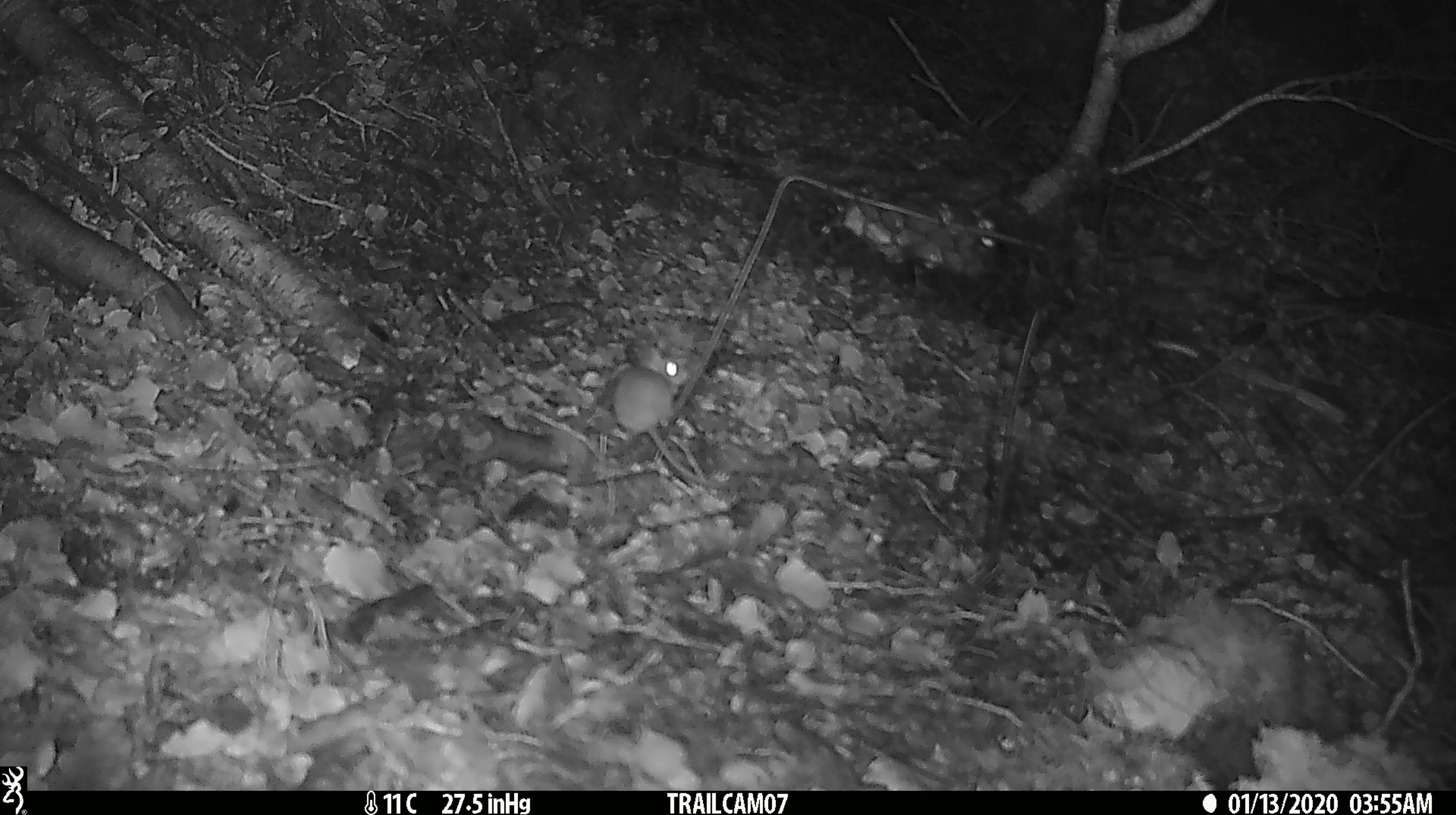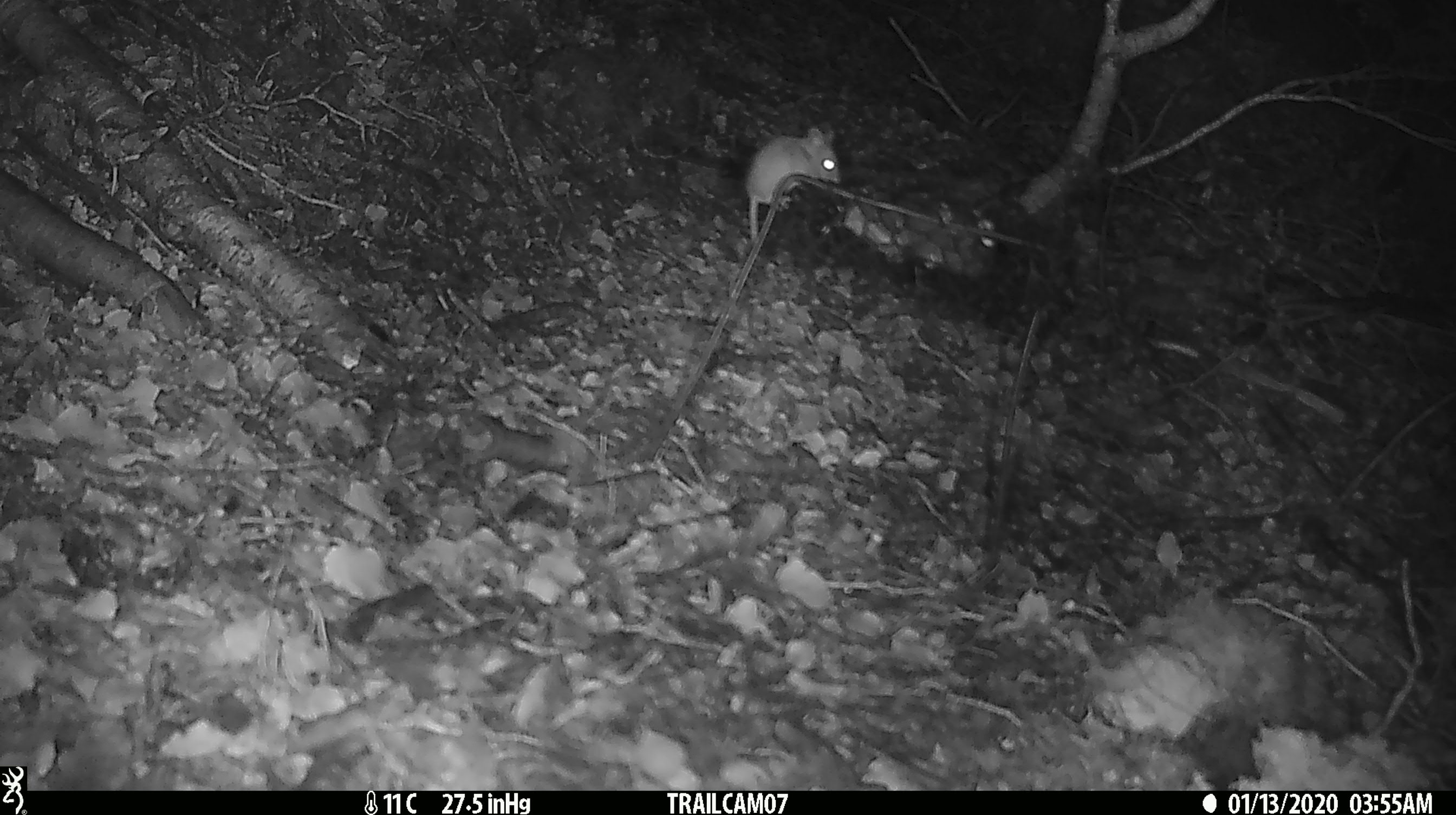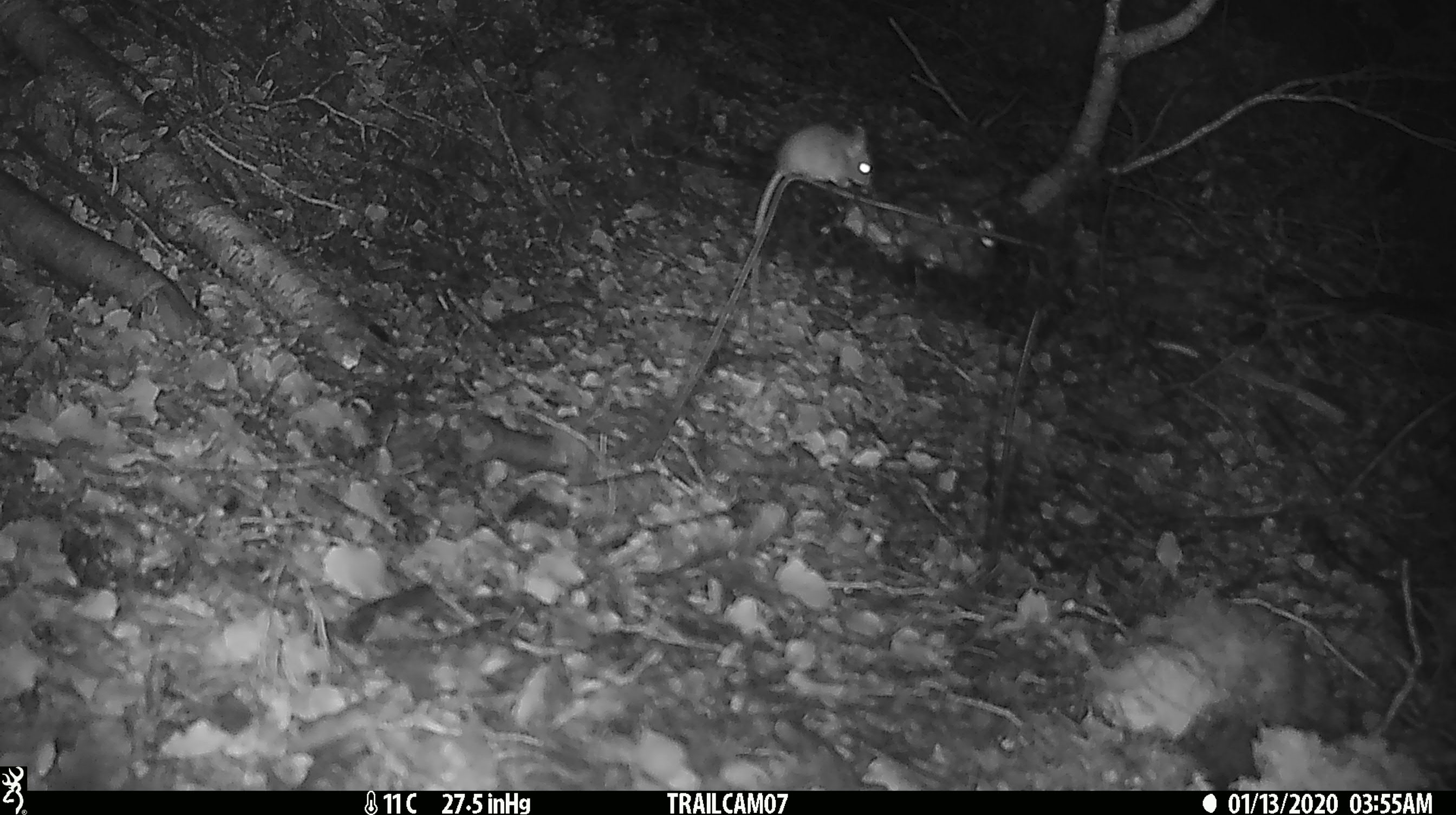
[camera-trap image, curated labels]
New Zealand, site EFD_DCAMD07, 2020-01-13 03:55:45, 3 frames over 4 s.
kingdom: Animalia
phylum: Chordata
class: Mammalia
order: Rodentia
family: Muridae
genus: Mus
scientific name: Mus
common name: mouse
Mouse (Mus).